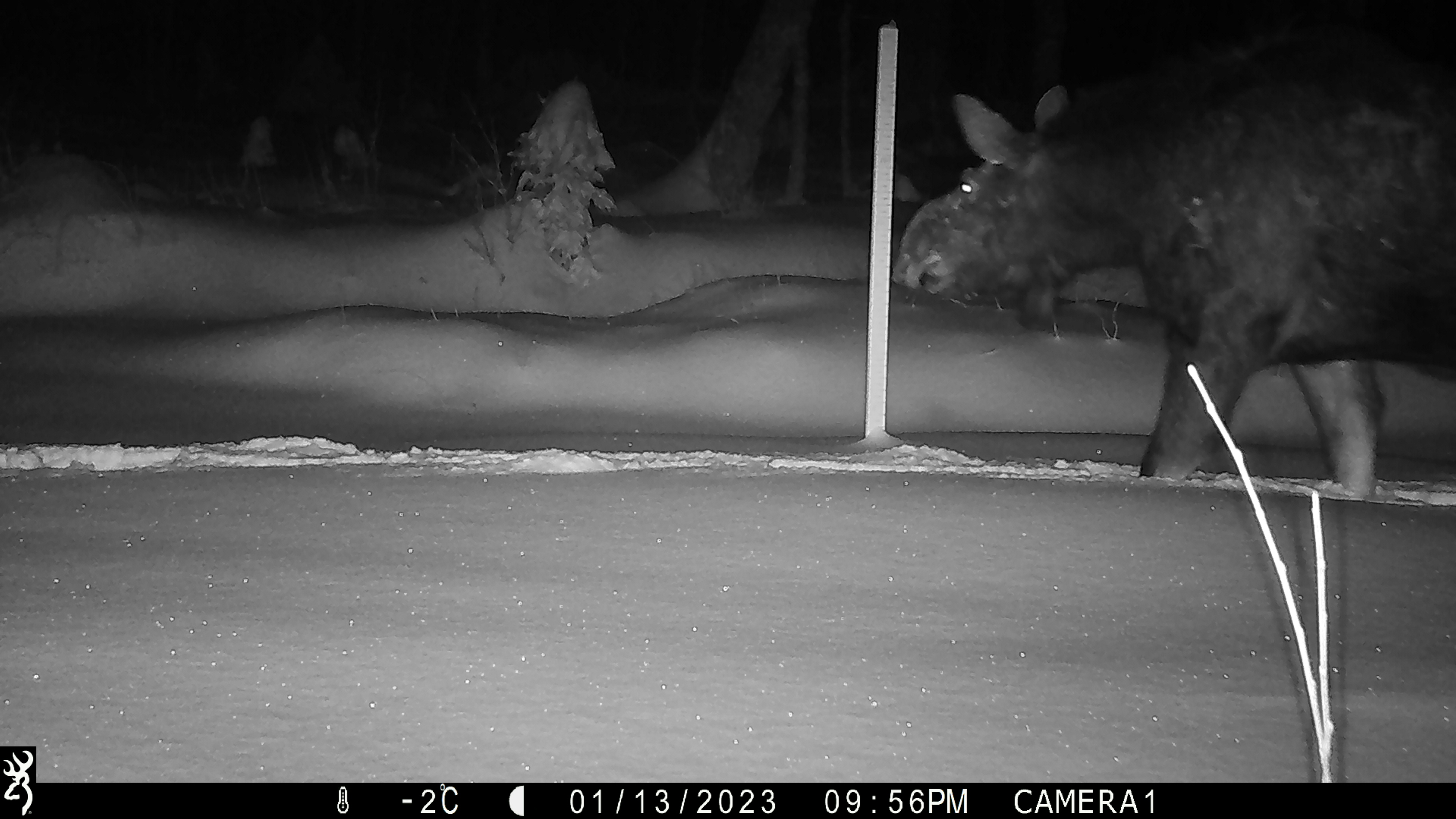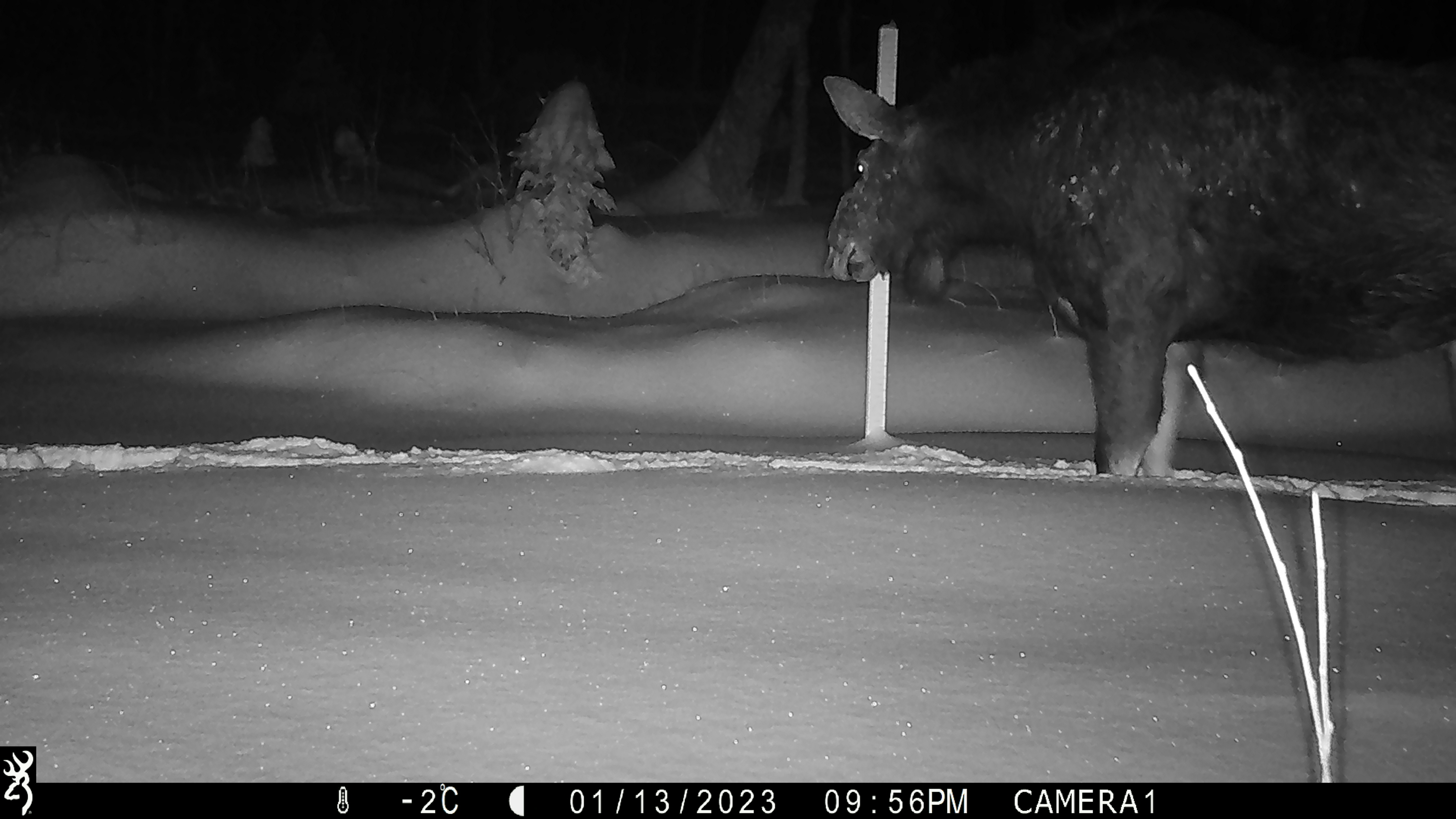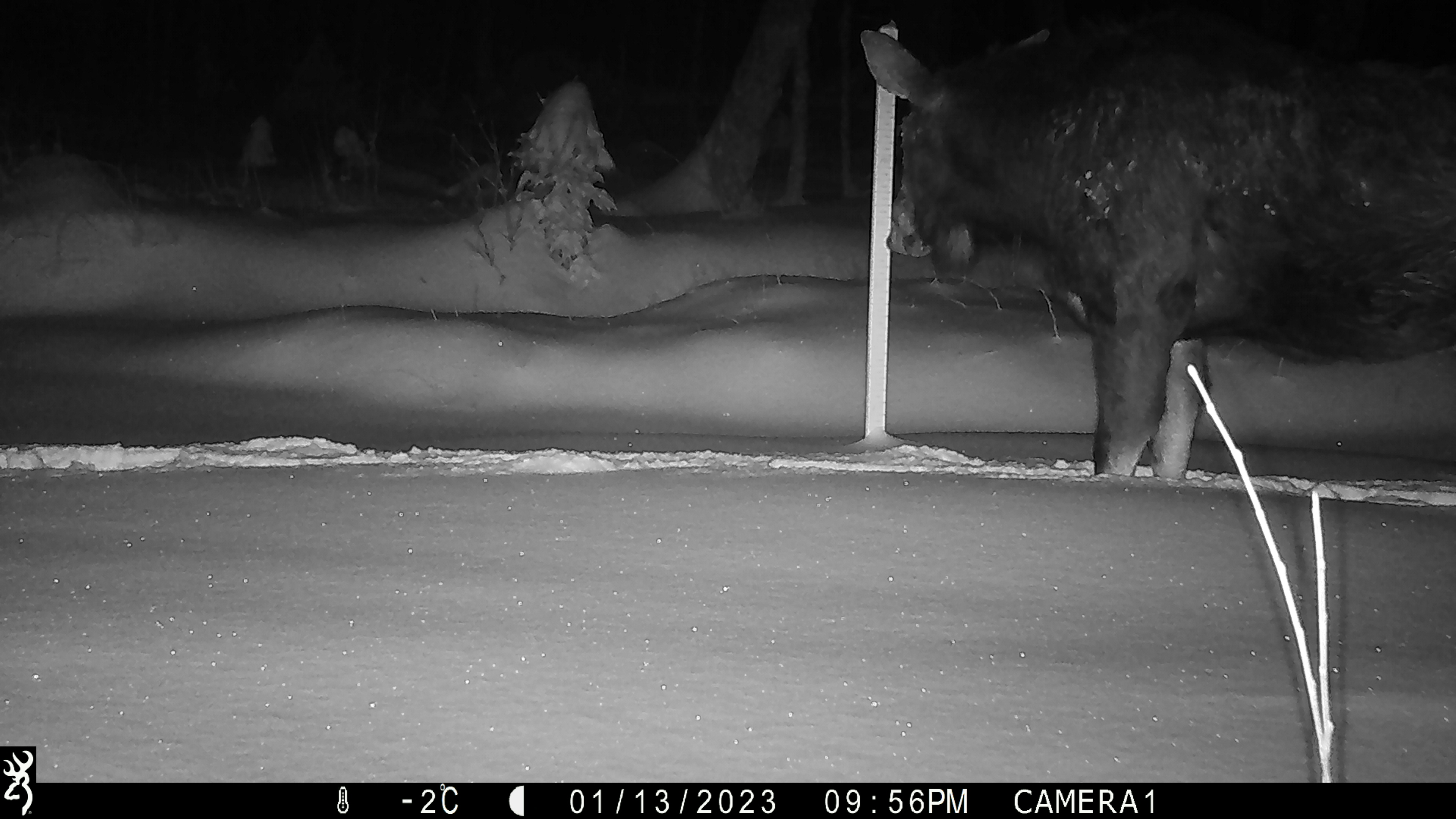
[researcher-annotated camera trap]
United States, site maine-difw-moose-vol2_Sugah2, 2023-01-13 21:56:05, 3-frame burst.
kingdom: Animalia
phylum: Chordata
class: Mammalia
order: Artiodactyla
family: Cervidae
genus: Alces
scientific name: Alces alces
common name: moose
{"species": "moose (Alces alces)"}